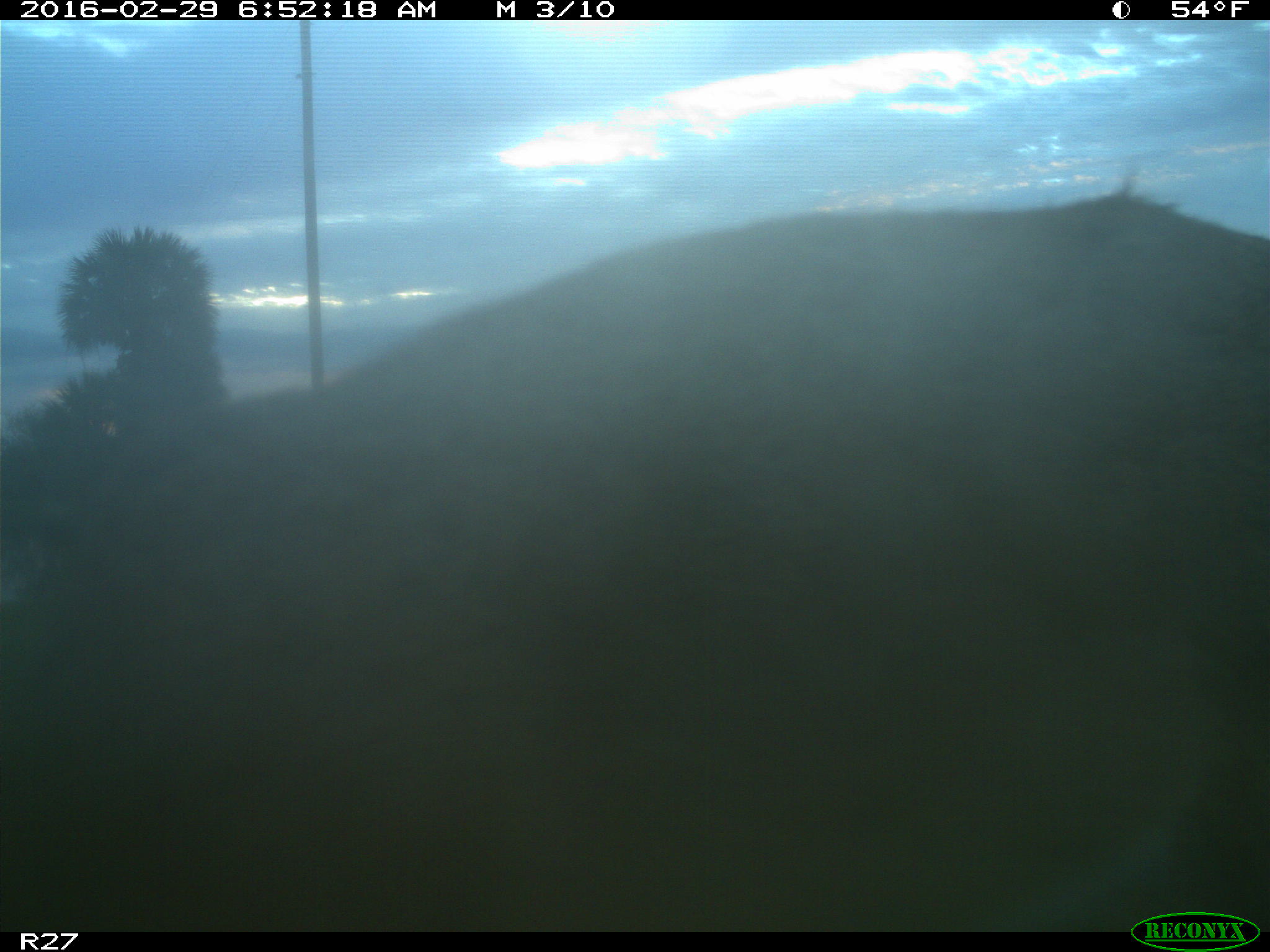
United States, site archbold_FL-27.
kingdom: Animalia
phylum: Chordata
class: Mammalia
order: Artiodactyla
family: Cervidae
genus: Odocoileus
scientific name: Odocoileus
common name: deer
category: unidentified deer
Unidentified deer (deer) (Odocoileus).